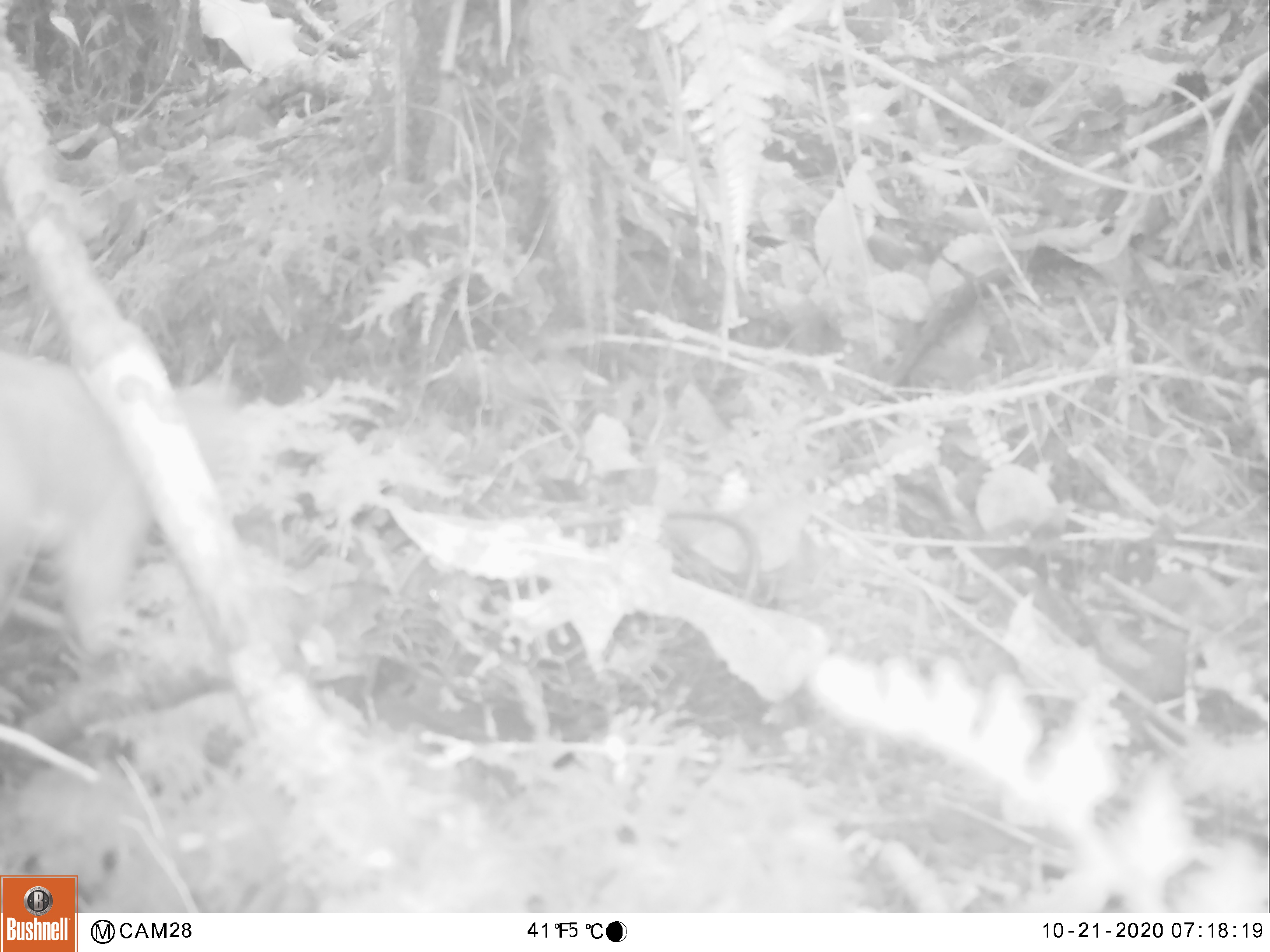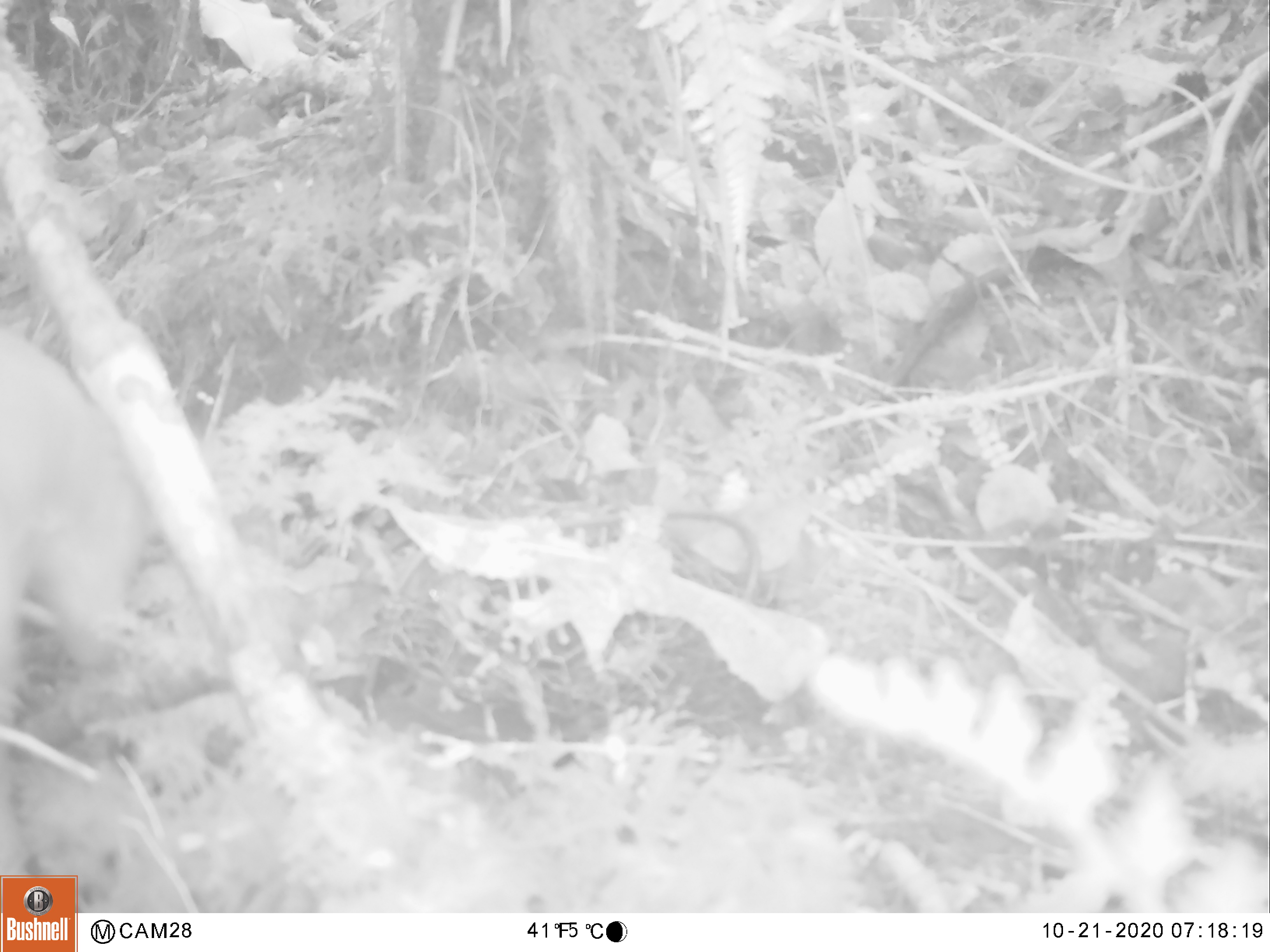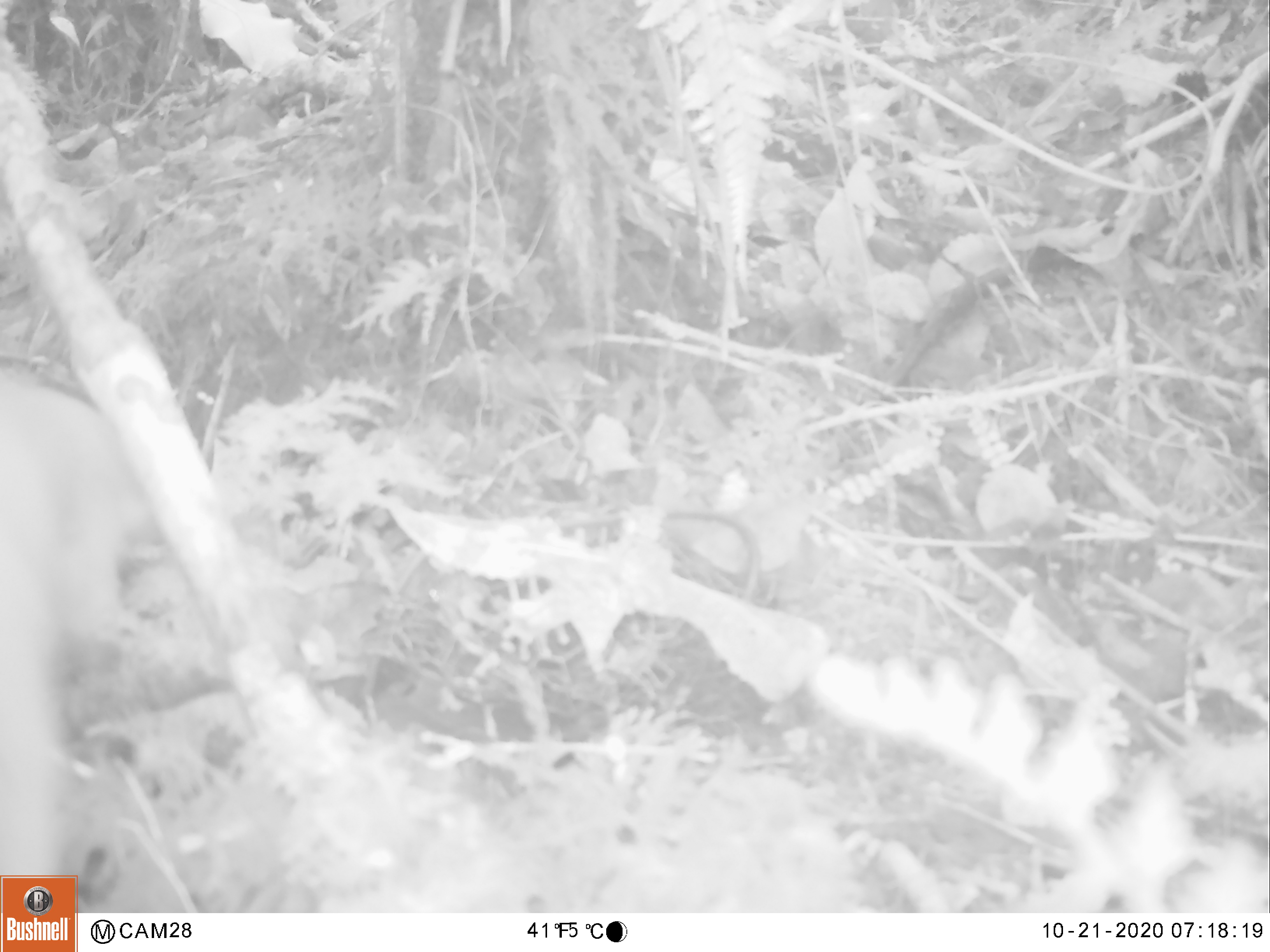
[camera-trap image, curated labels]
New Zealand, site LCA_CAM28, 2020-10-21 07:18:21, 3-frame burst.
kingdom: Animalia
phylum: Chordata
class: Mammalia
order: Carnivora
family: Mustelidae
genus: Mustela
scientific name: Mustela erminea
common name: stoat